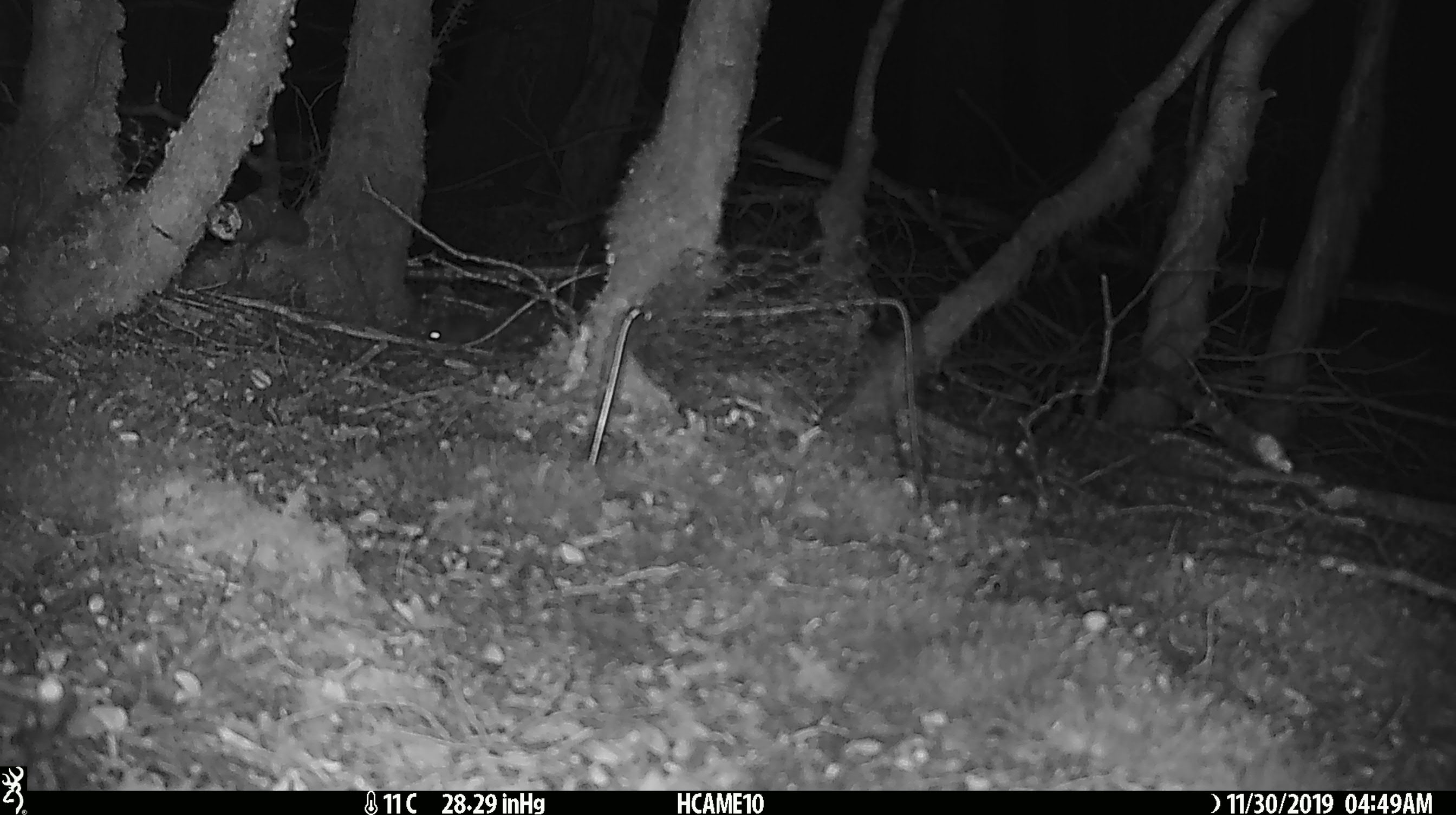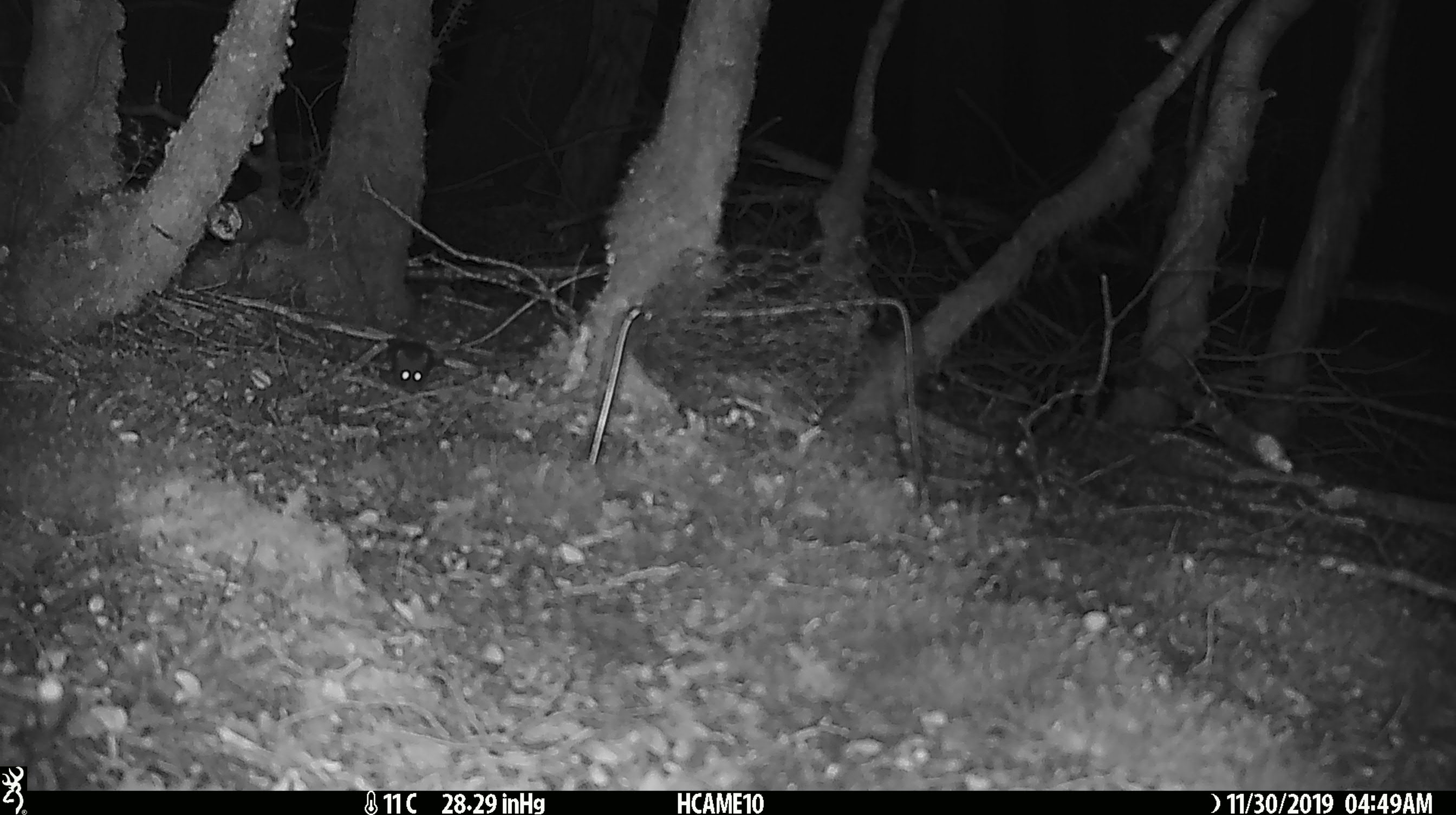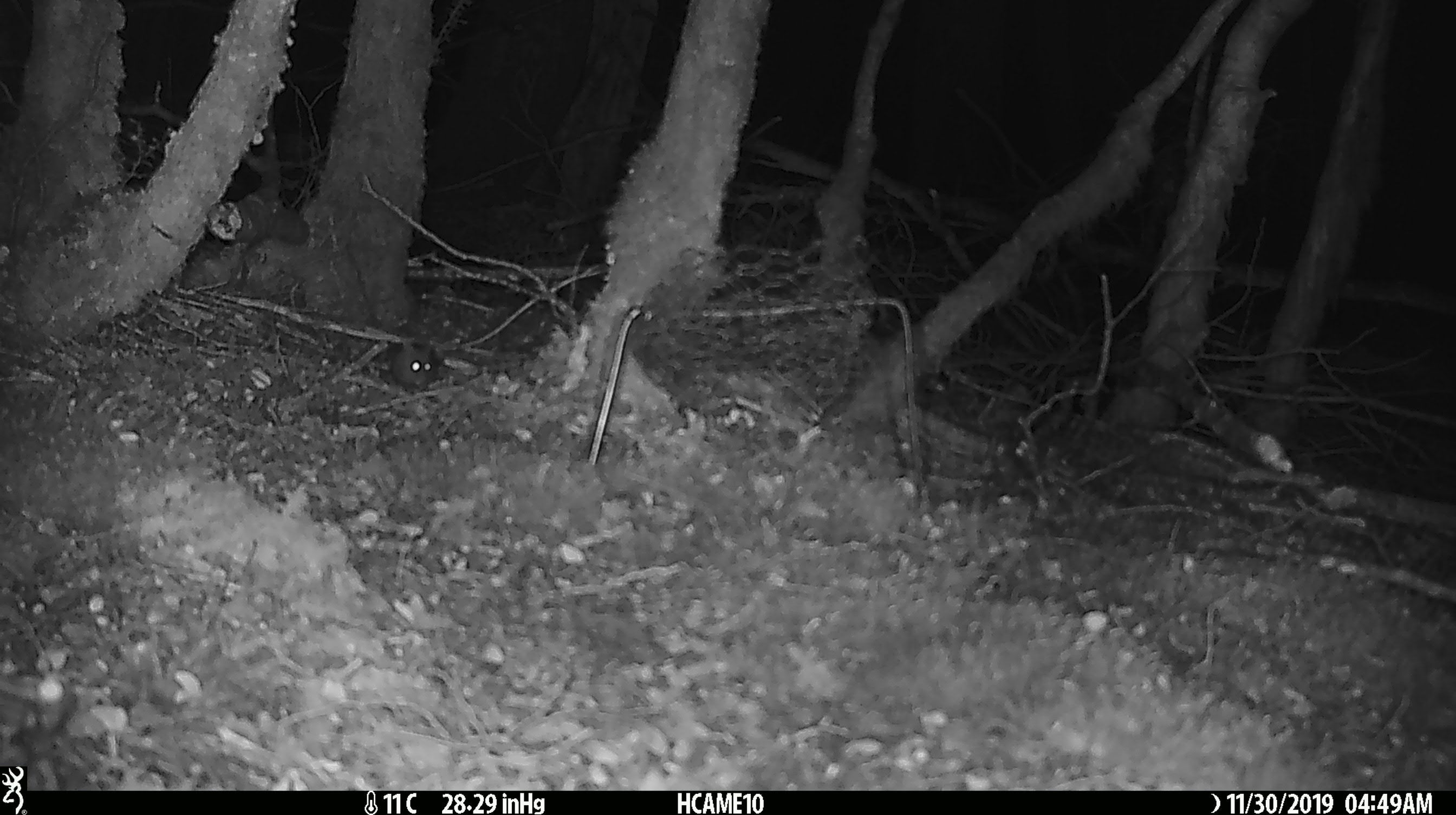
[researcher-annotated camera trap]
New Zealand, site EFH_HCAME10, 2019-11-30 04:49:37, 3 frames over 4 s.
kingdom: Animalia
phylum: Chordata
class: Mammalia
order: Rodentia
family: Muridae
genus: Mus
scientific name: Mus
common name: mouse